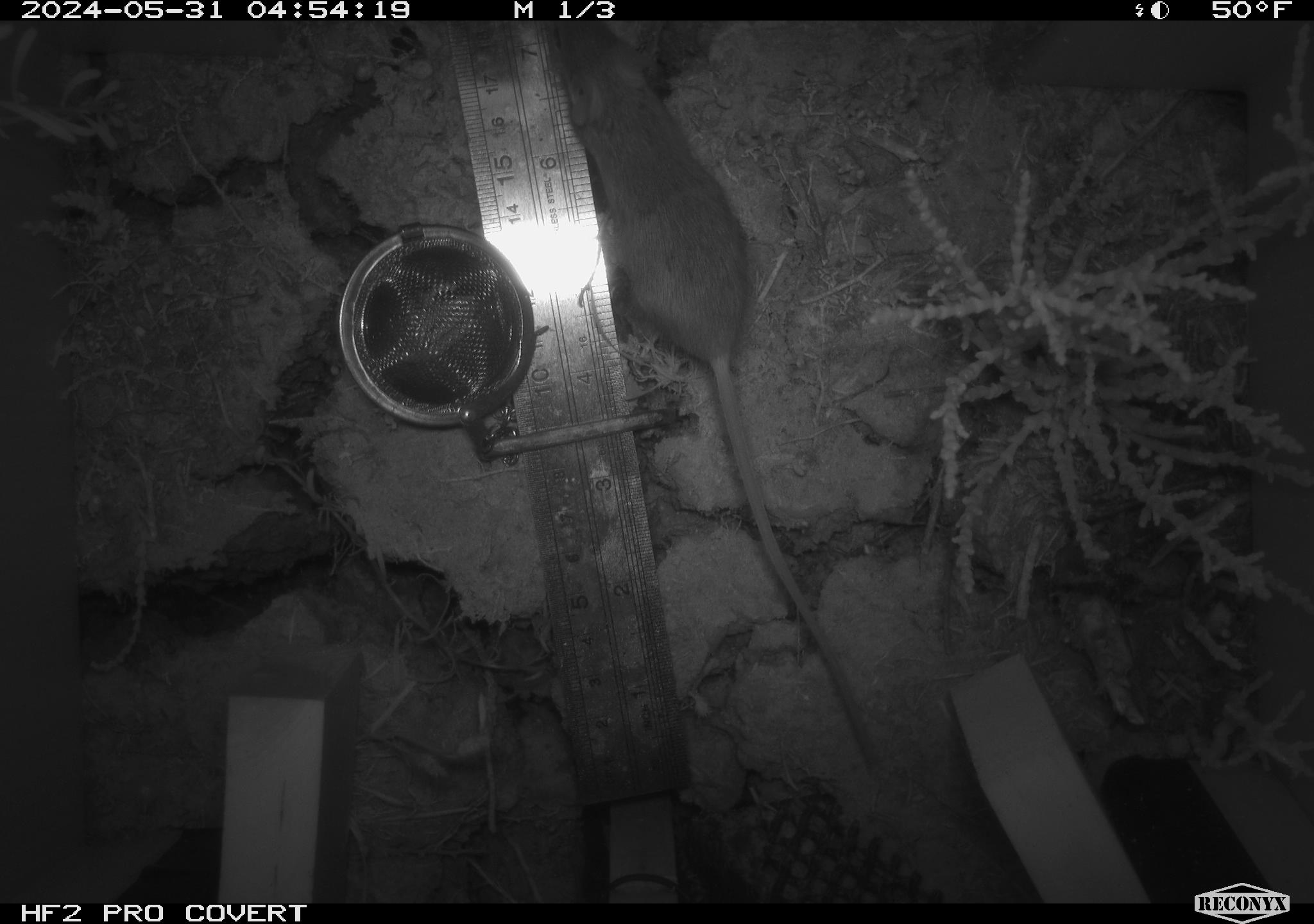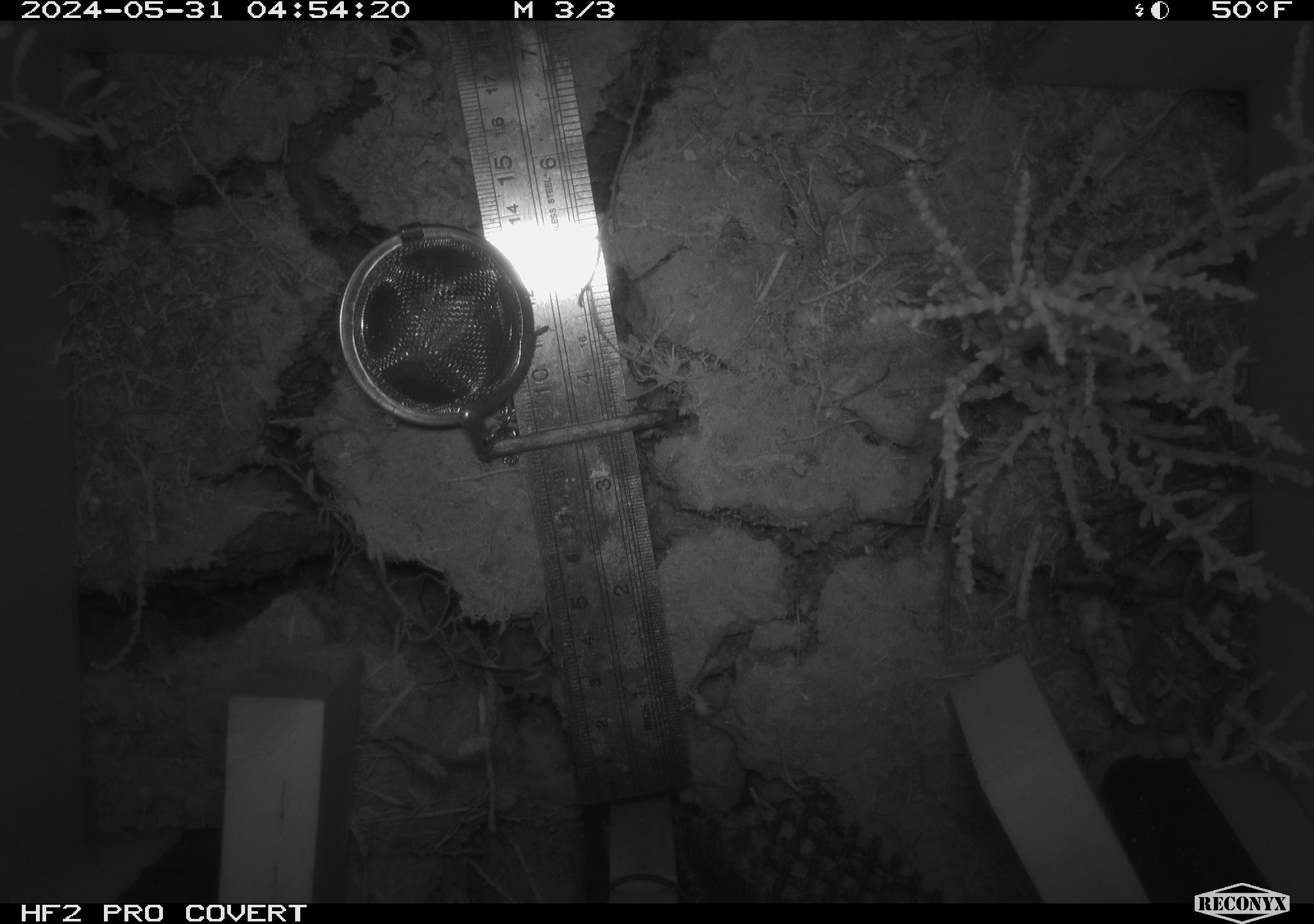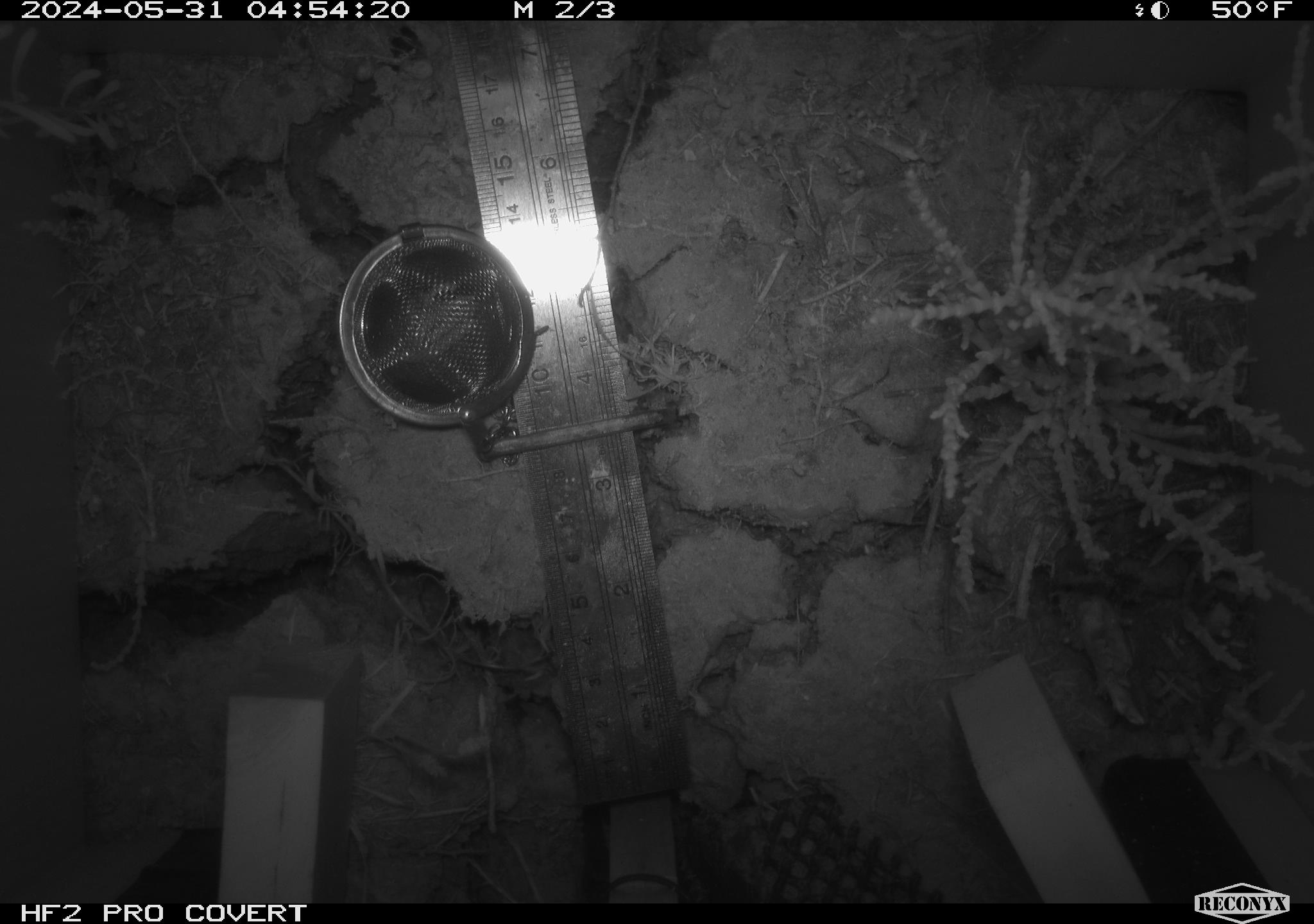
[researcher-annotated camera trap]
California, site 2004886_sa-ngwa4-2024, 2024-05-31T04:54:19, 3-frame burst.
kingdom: Animalia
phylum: Chordata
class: Mammalia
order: Rodentia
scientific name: Rodentia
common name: mouse species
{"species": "mouse species (Rodentia)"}